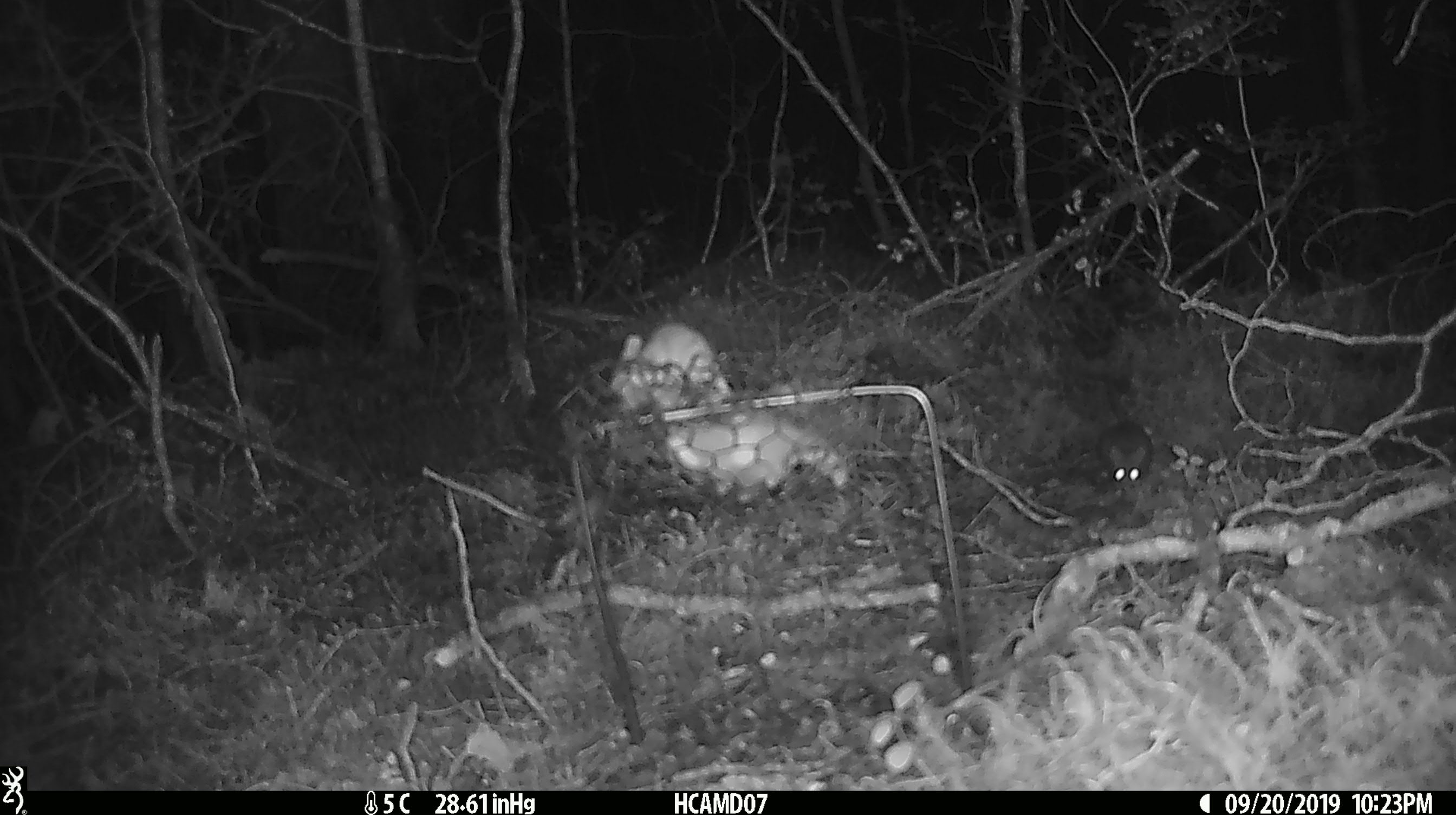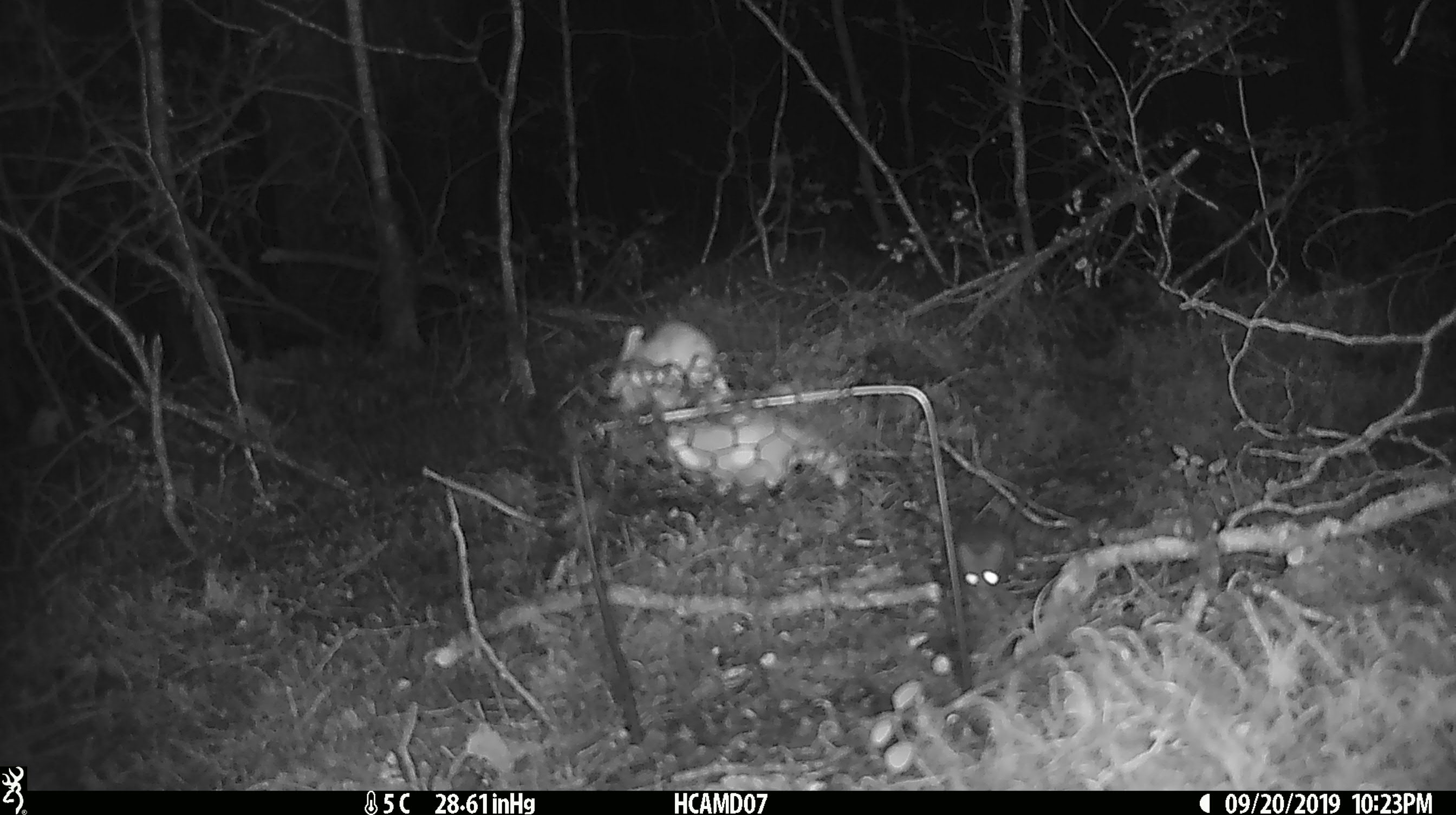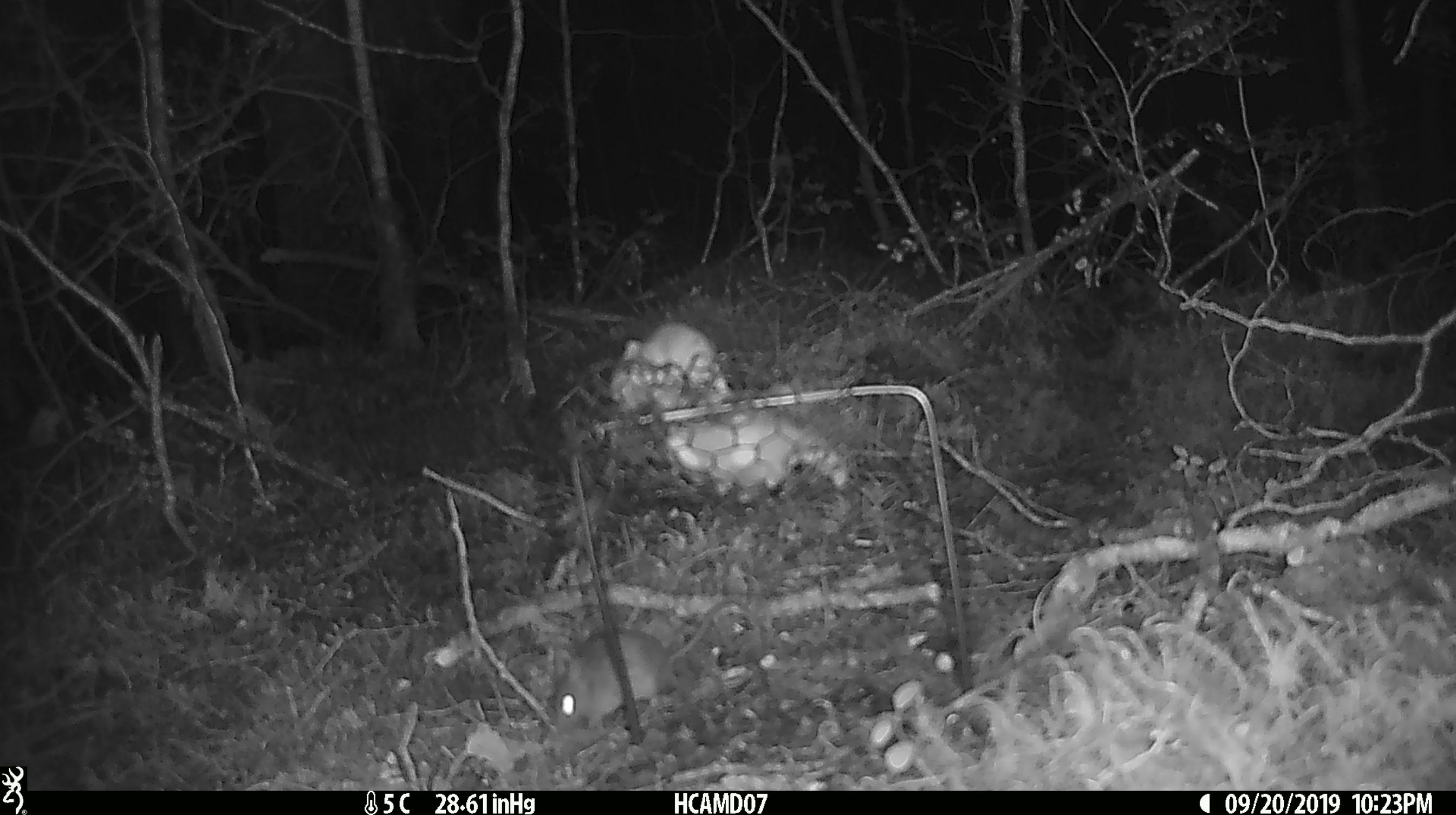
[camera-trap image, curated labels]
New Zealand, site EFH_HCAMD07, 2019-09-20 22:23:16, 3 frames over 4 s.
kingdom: Animalia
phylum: Chordata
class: Mammalia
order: Rodentia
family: Muridae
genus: Mus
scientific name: Mus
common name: mouse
Mouse (Mus).